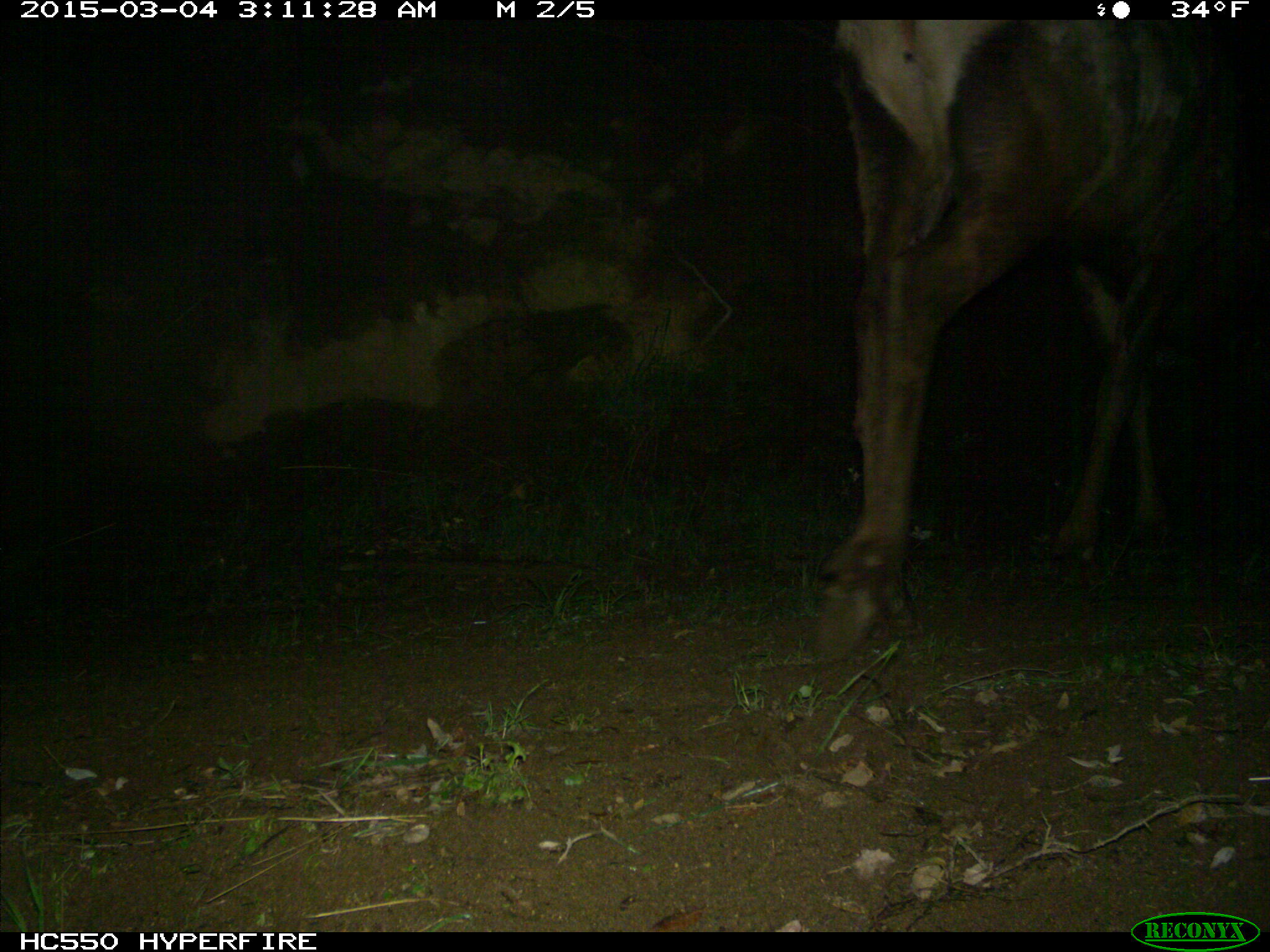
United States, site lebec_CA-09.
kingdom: Animalia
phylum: Chordata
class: Mammalia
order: Artiodactyla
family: Cervidae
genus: Cervus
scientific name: Cervus canadensis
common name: elk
Cervus canadensis (elk).